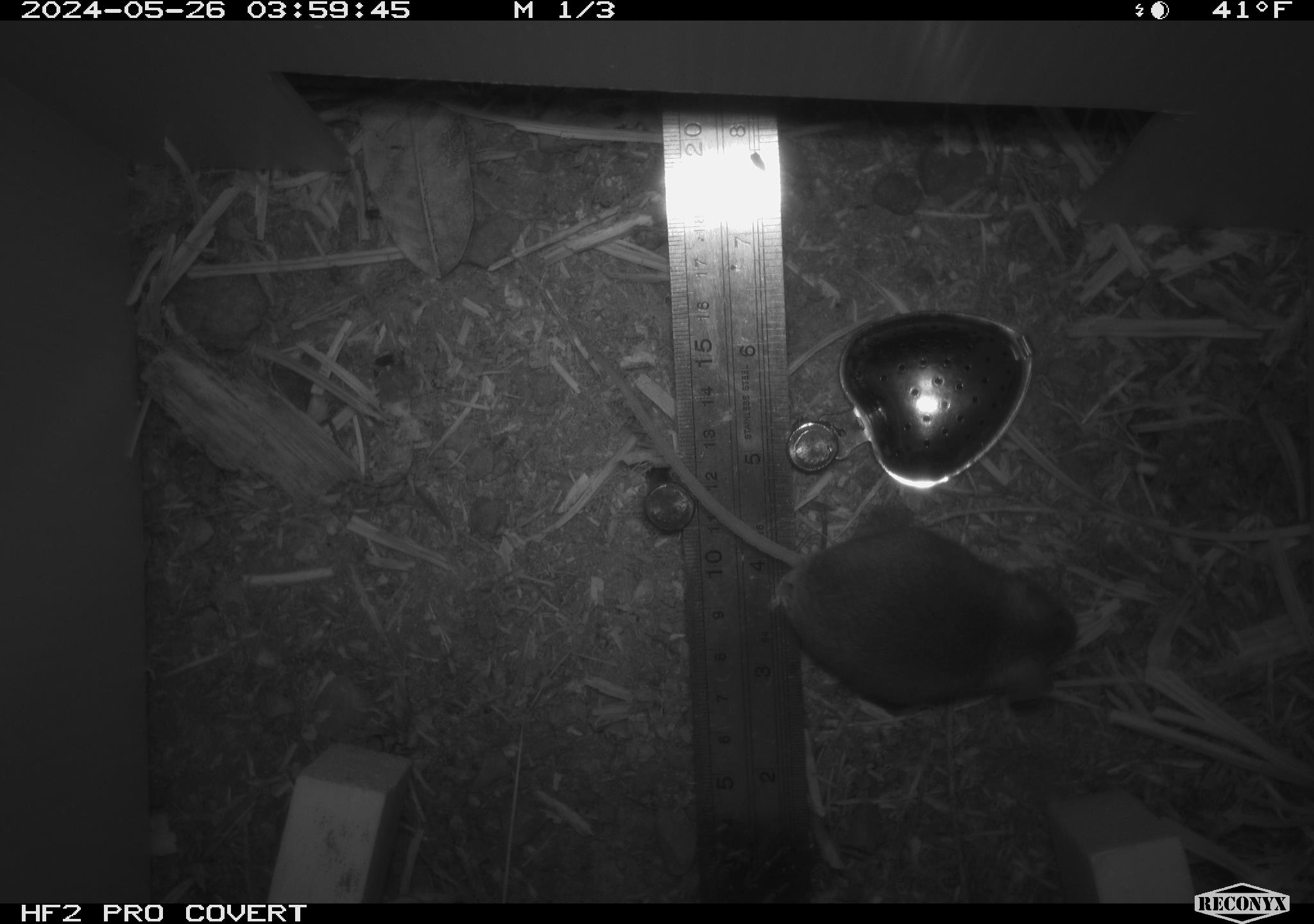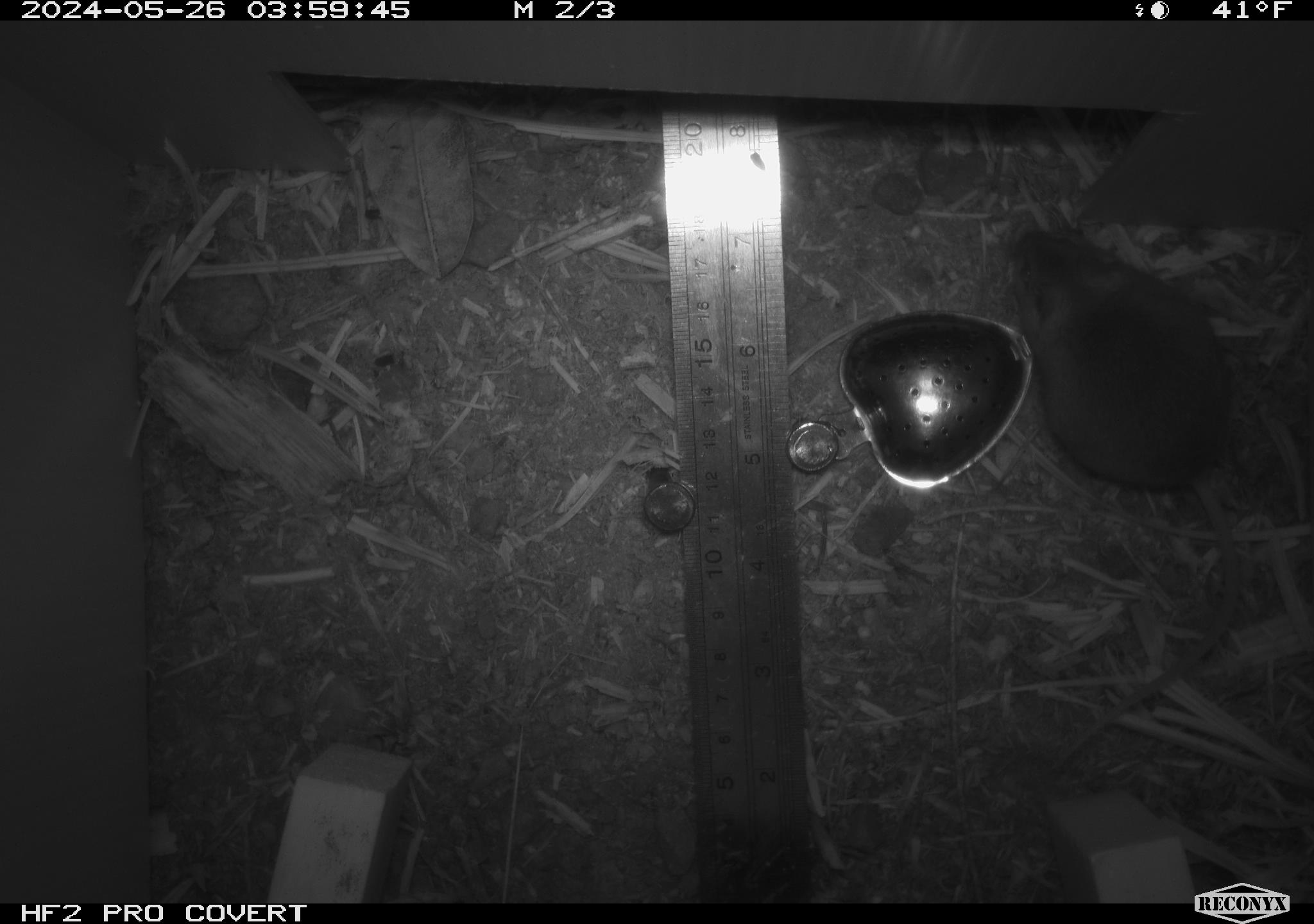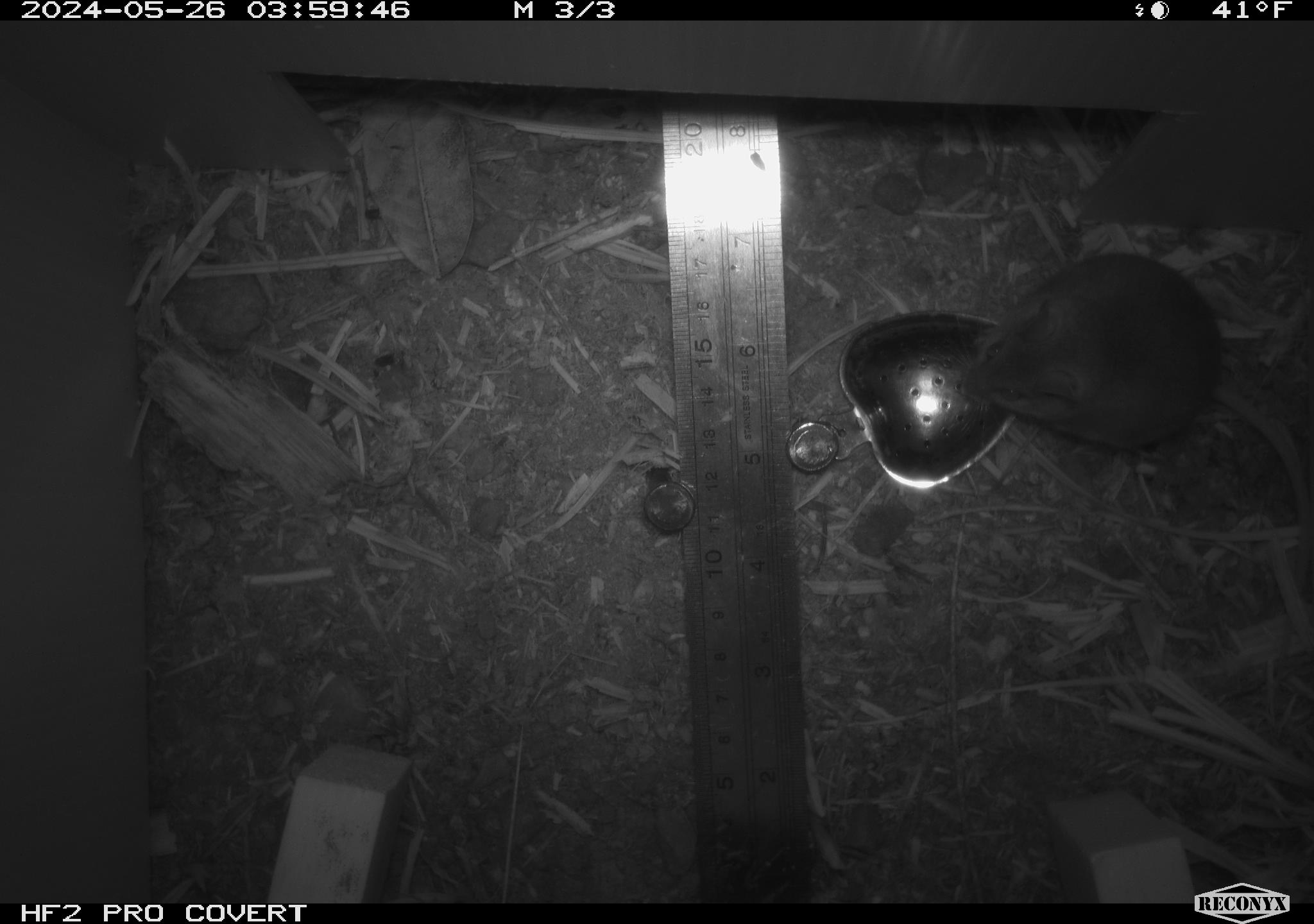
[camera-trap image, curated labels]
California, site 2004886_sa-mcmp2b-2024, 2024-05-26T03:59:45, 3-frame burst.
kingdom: Animalia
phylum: Chordata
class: Mammalia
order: Rodentia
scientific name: Rodentia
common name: mouse species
Mouse species (Rodentia).